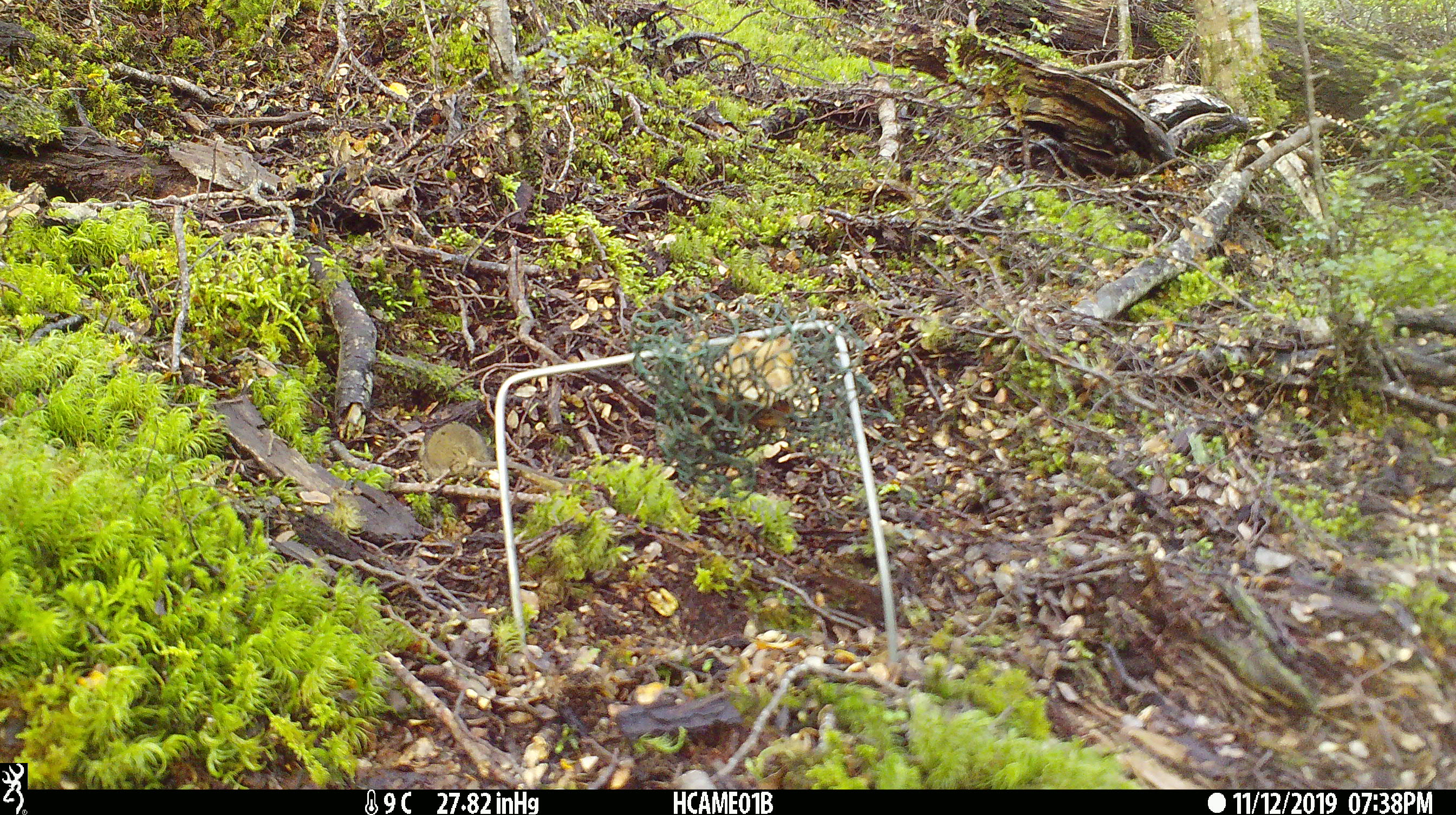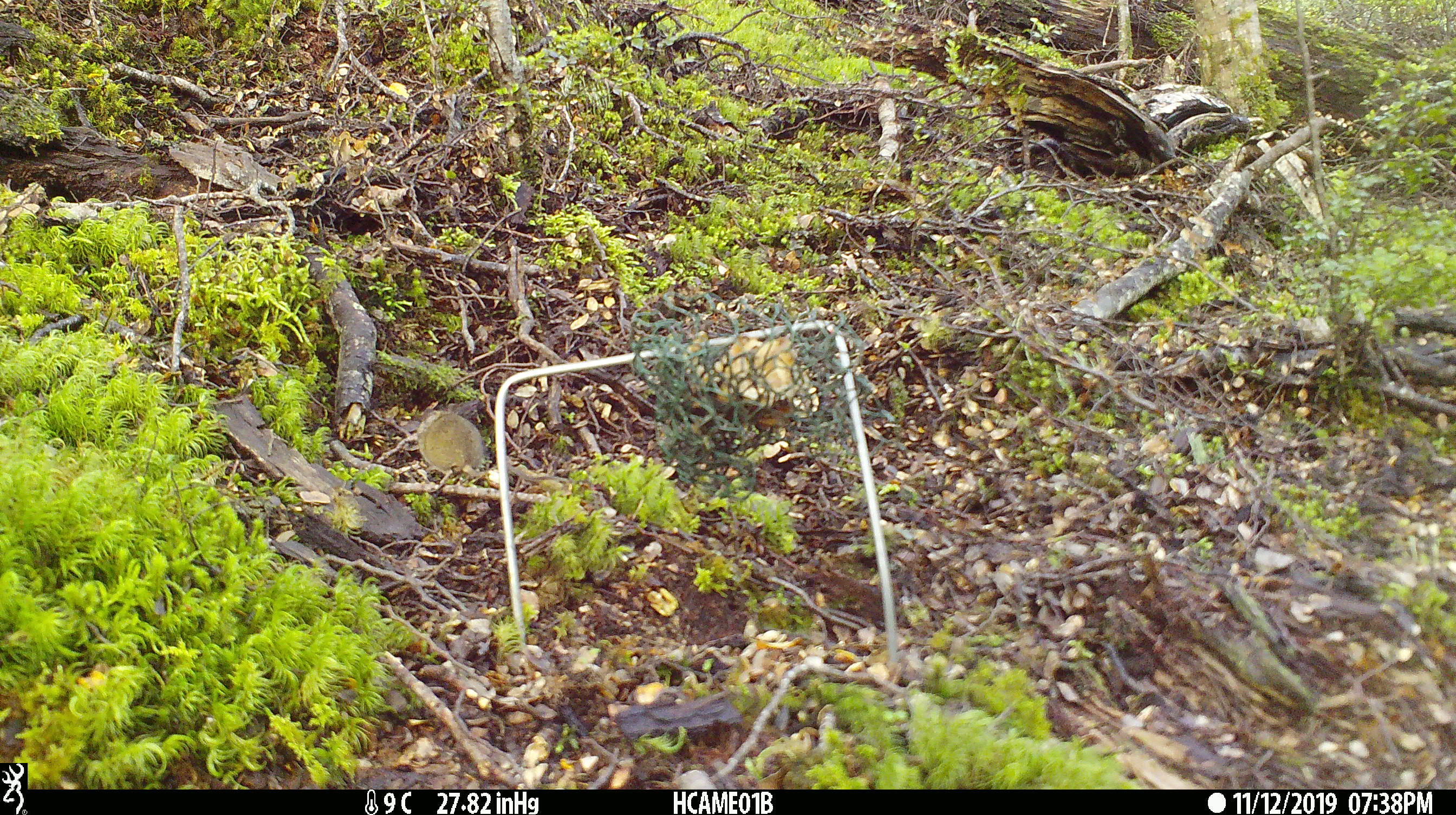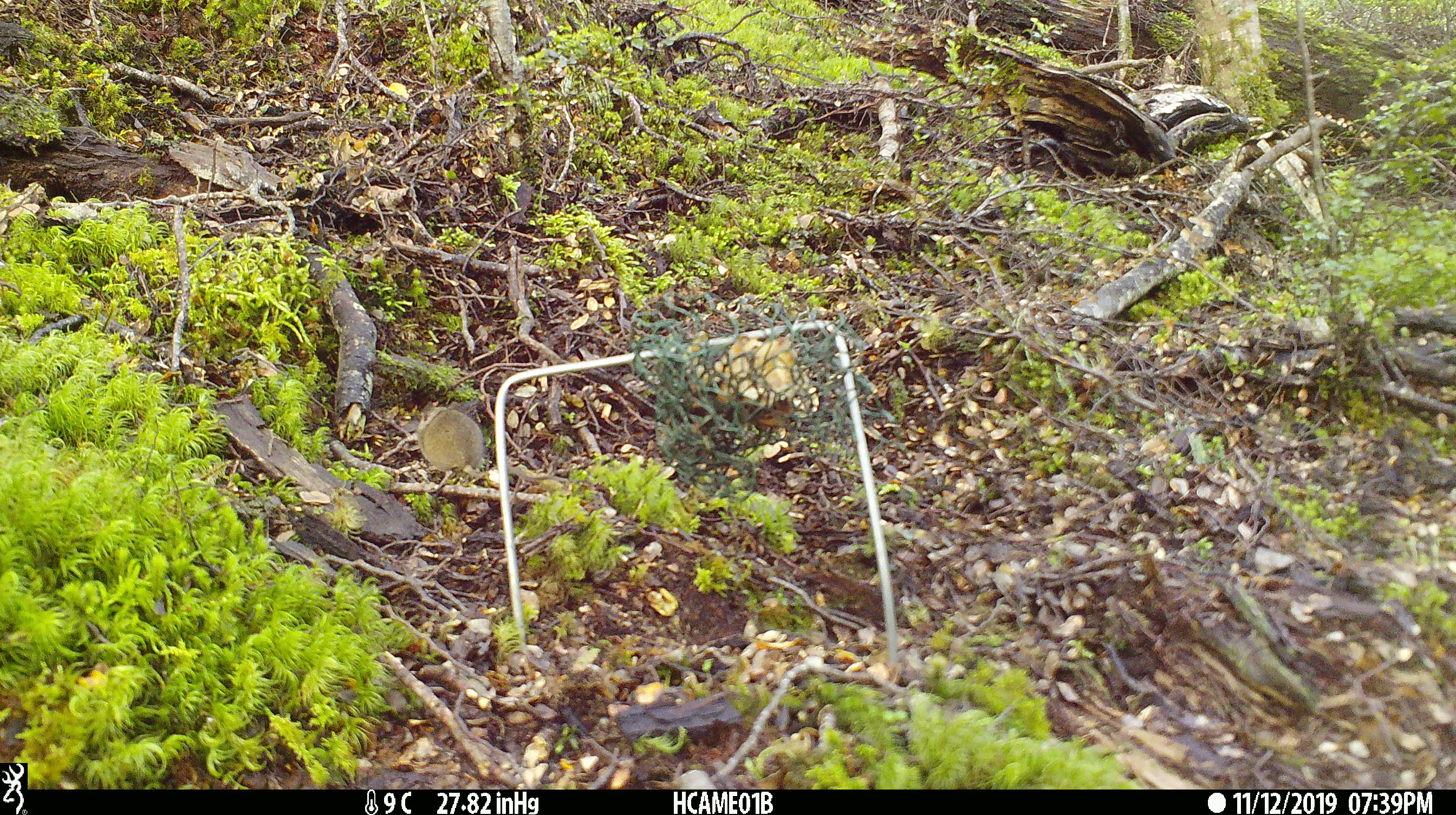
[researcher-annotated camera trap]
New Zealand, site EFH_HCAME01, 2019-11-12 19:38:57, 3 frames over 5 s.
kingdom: Animalia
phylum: Chordata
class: Mammalia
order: Rodentia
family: Muridae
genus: Mus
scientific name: Mus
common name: mouse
Mouse (Mus).